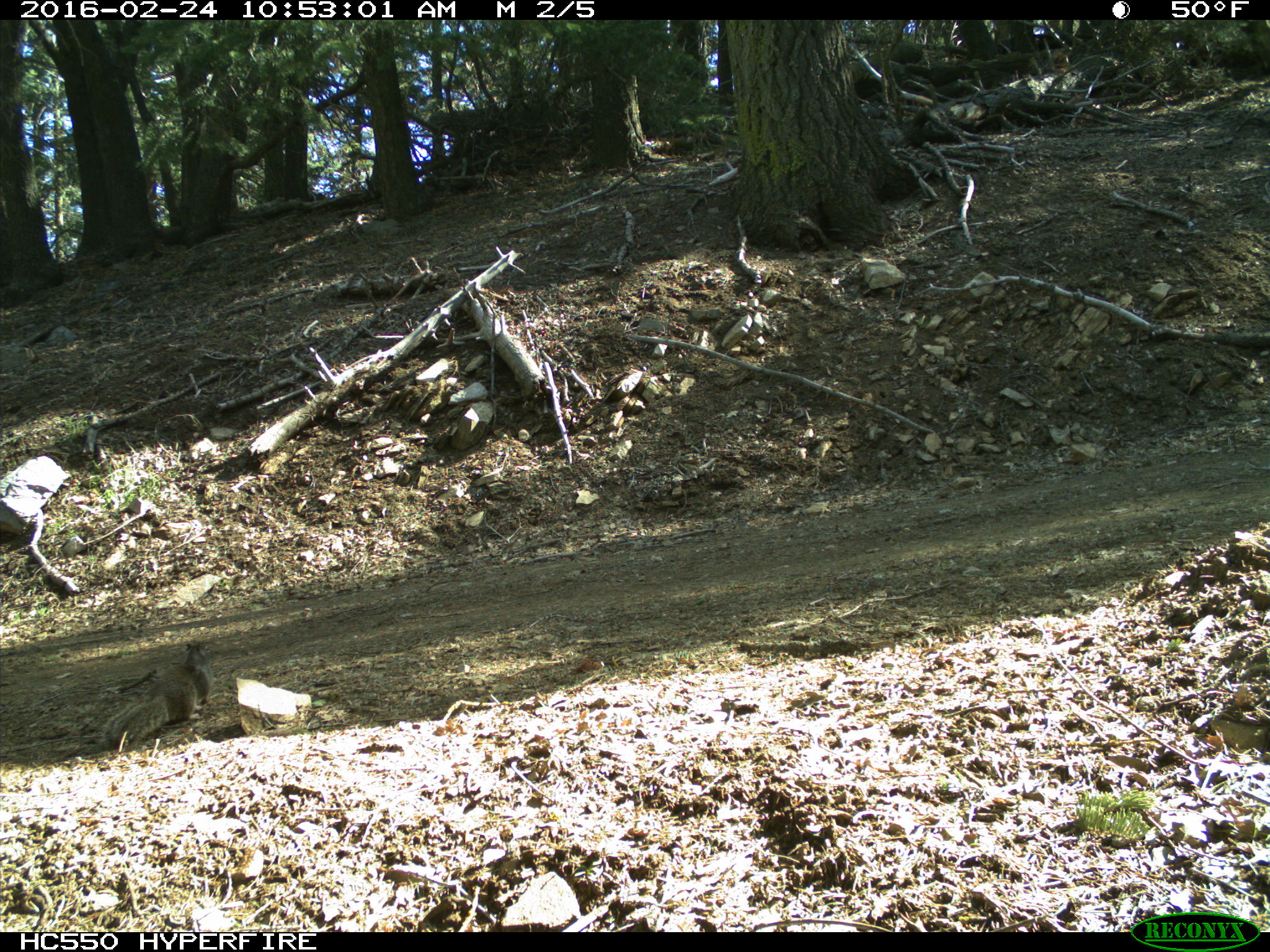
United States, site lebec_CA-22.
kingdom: Animalia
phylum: Chordata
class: Mammalia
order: Rodentia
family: Sciuridae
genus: Sciurus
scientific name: Sciurus carolinensis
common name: eastern gray squirrel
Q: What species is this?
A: Sciurus carolinensis (eastern gray squirrel).